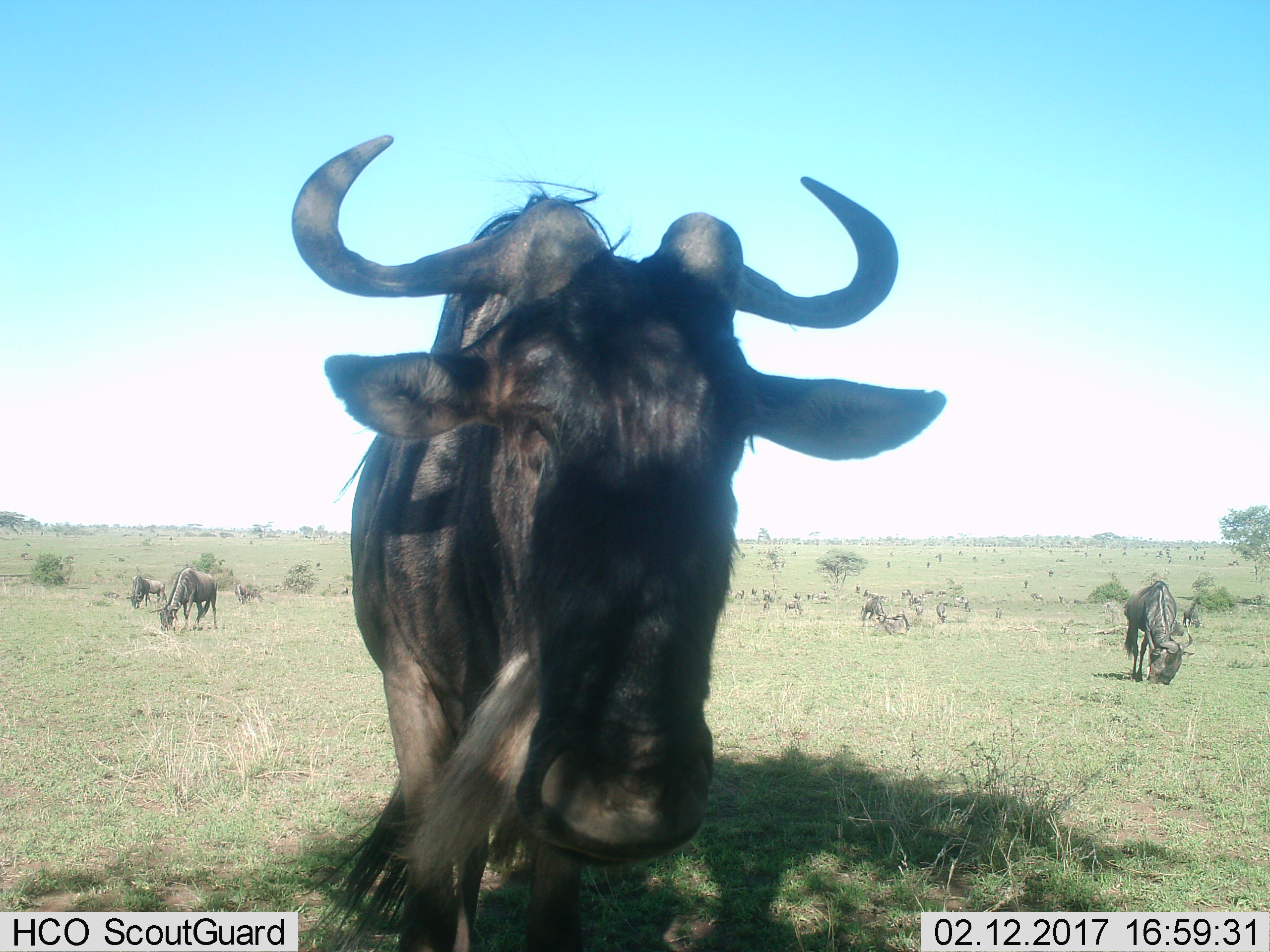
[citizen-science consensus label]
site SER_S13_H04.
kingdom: Animalia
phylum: Chordata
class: Mammalia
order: Artiodactyla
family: Bovidae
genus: Connochaetes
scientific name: Connochaetes taurinus taurinus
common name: blue wildebeest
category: wildebeestblue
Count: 11-50.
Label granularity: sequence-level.